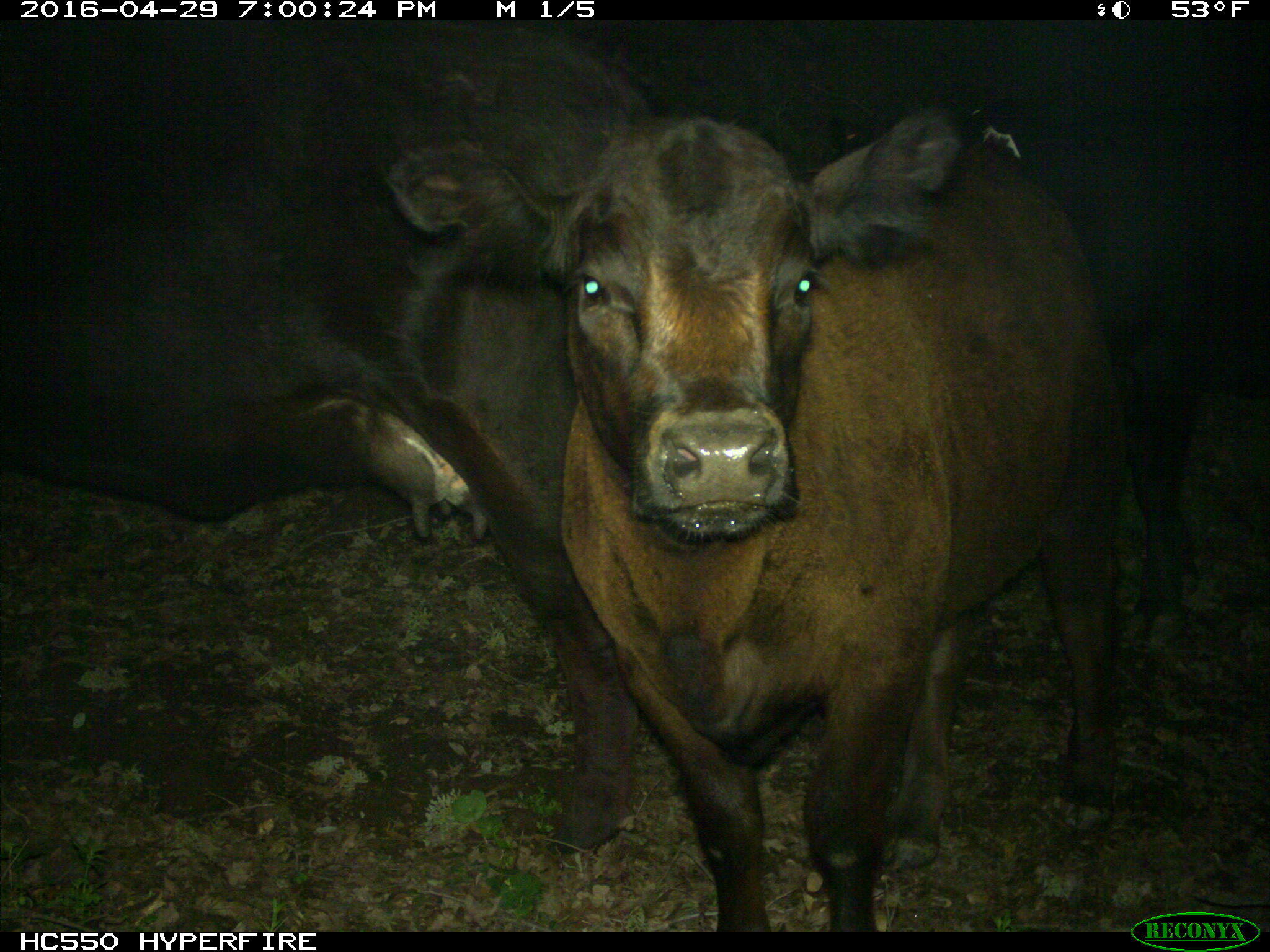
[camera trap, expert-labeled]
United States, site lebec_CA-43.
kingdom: Animalia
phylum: Chordata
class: Mammalia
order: Artiodactyla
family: Bovidae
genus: Bos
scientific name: Bos taurus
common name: domestic cow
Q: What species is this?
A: Bos taurus (domestic cow).